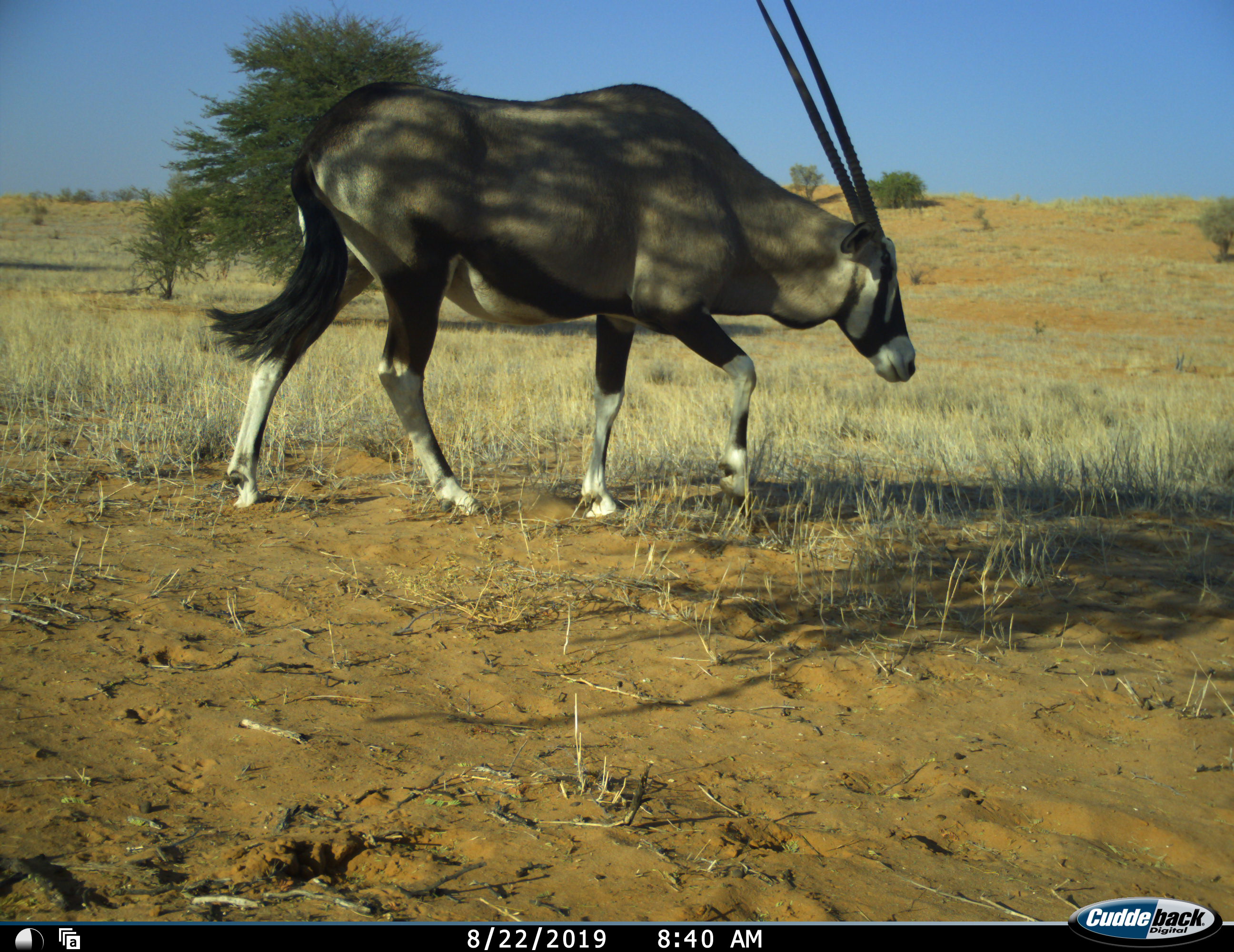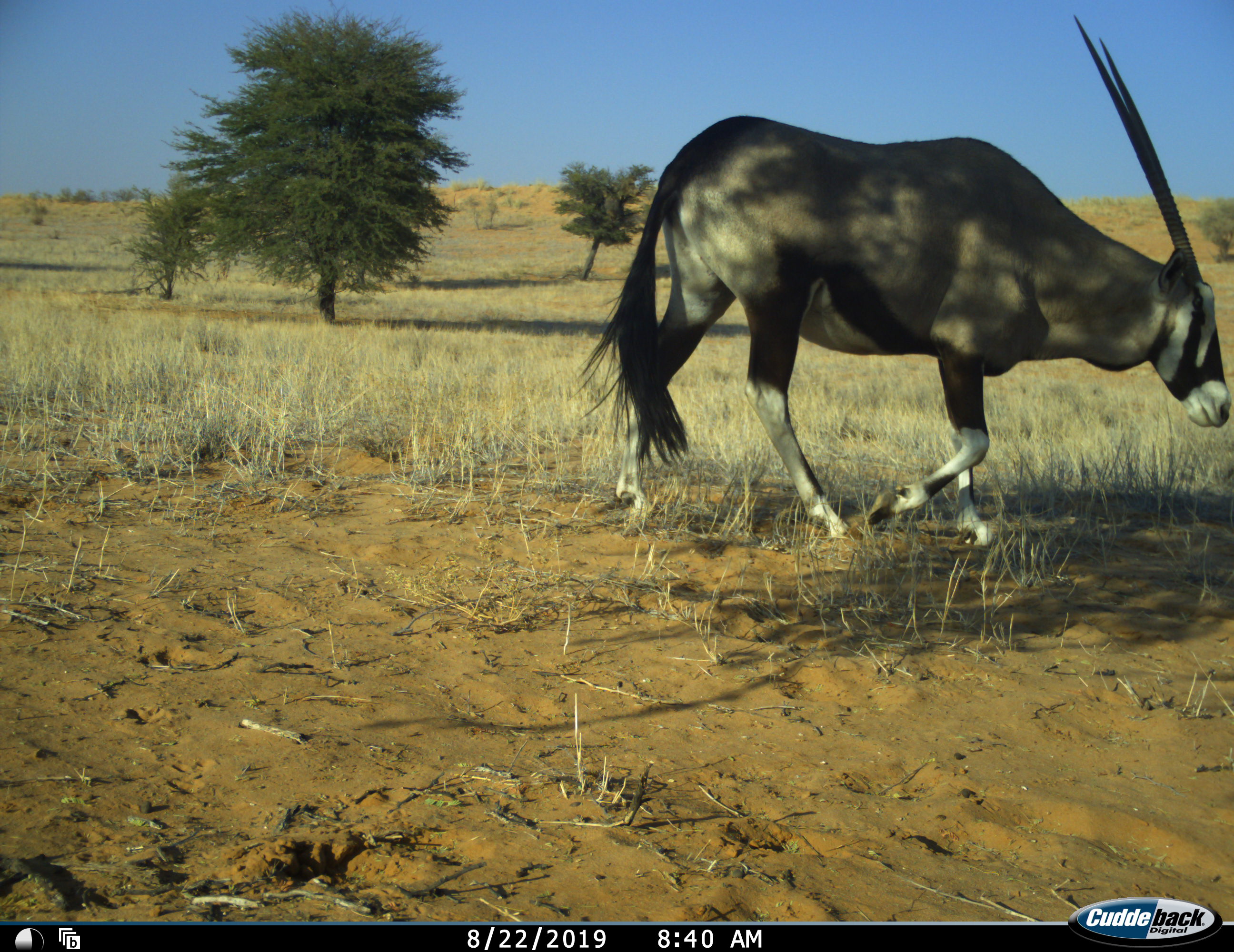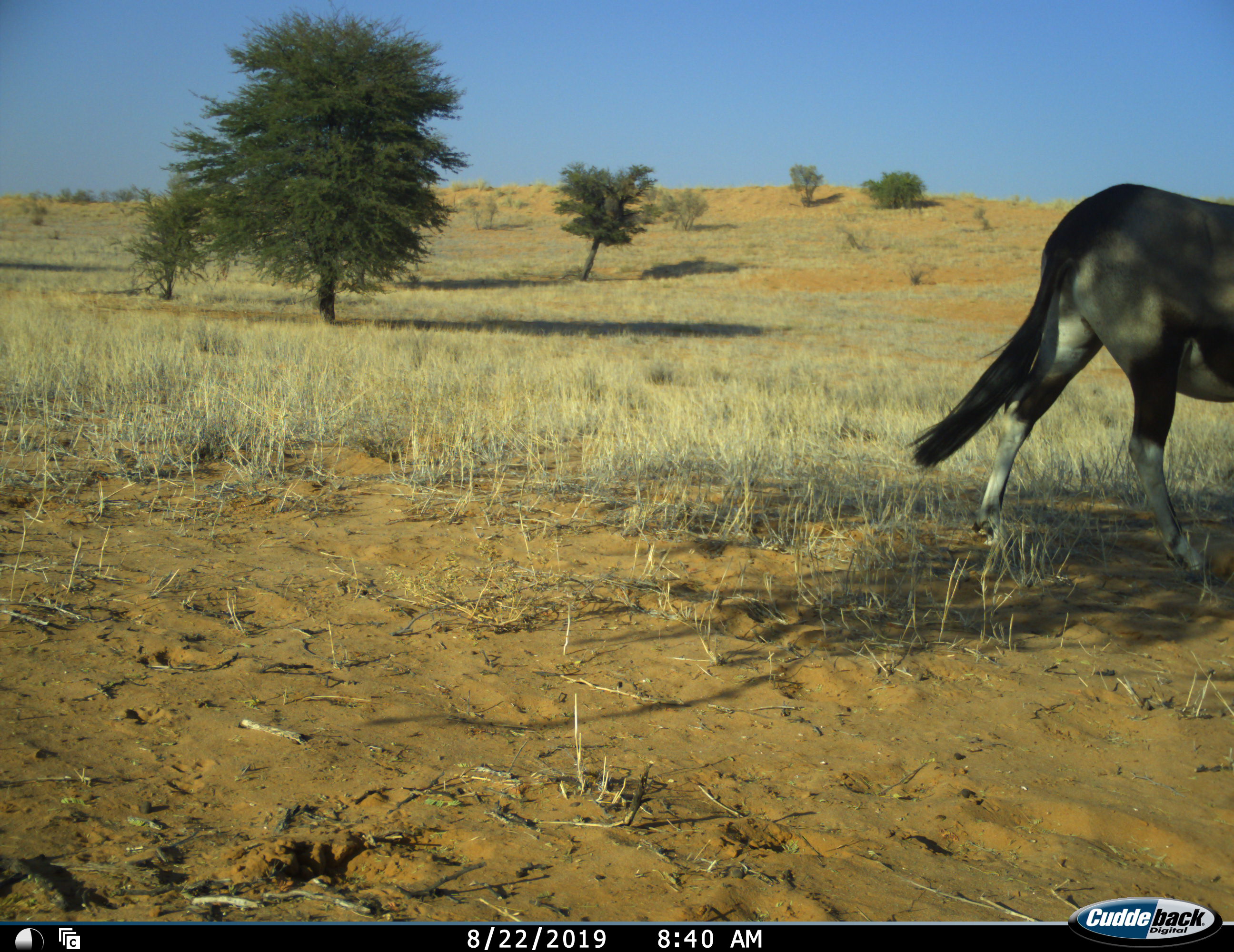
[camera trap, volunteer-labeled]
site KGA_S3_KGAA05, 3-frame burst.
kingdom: Animalia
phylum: Chordata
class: Mammalia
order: Artiodactyla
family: Bovidae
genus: Oryx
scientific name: Oryx gazella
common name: gemsbok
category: oryx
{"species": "oryx (gemsbok) (Oryx gazella)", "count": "1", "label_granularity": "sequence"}